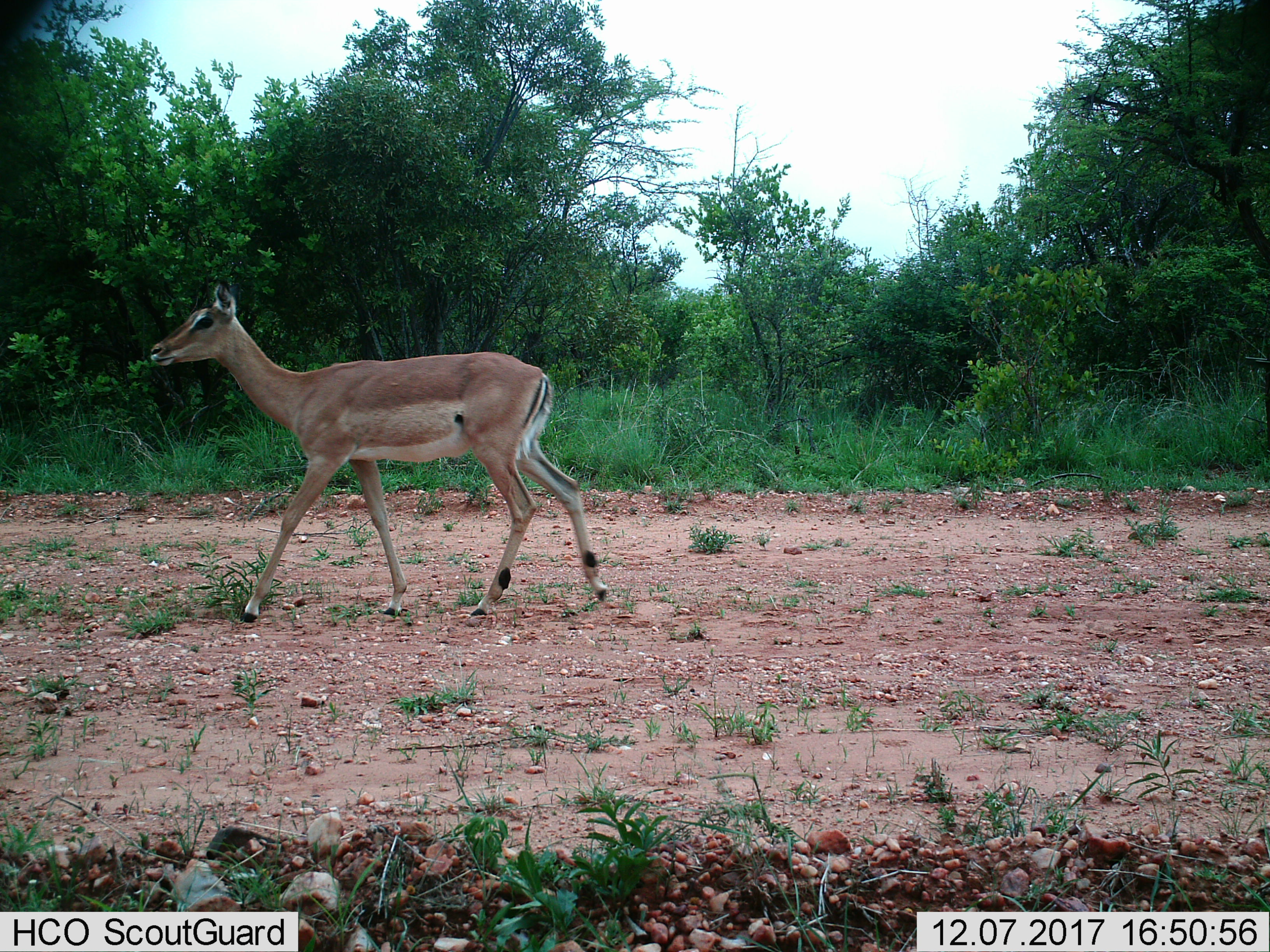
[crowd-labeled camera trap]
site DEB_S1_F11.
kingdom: Animalia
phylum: Chordata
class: Mammalia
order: Artiodactyla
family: Bovidae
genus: Aepyceros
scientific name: Aepyceros melampus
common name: impala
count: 1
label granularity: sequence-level